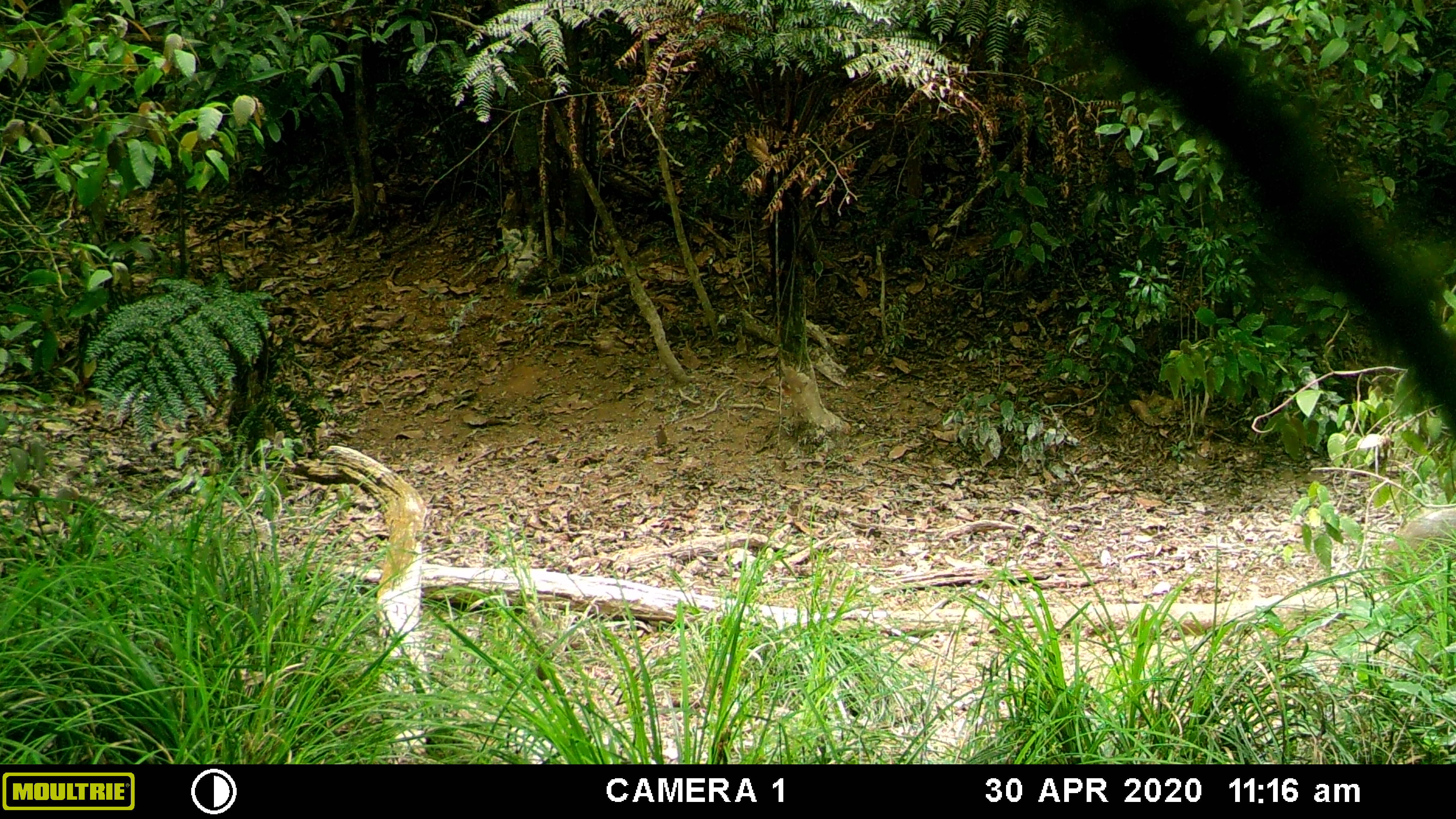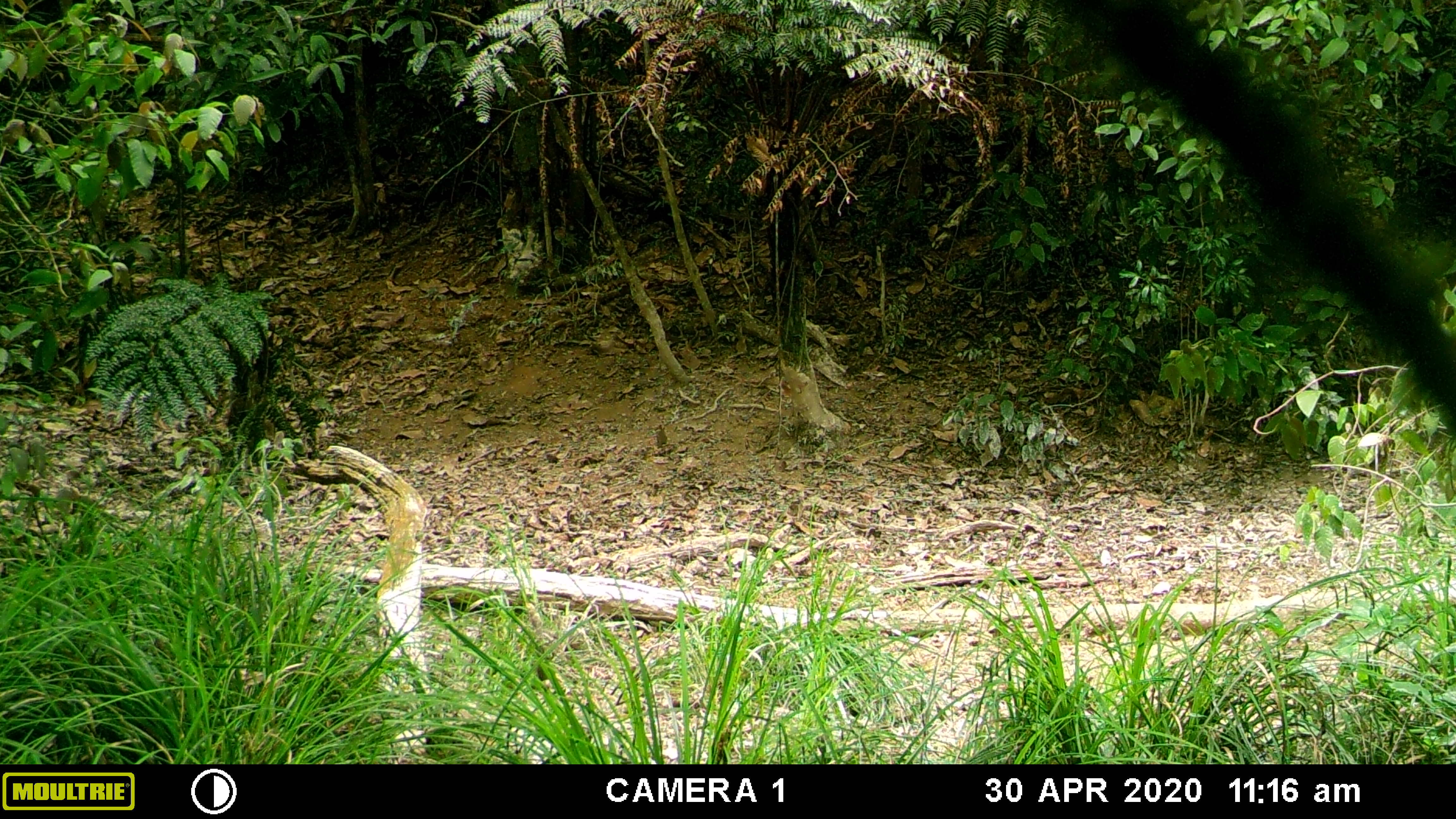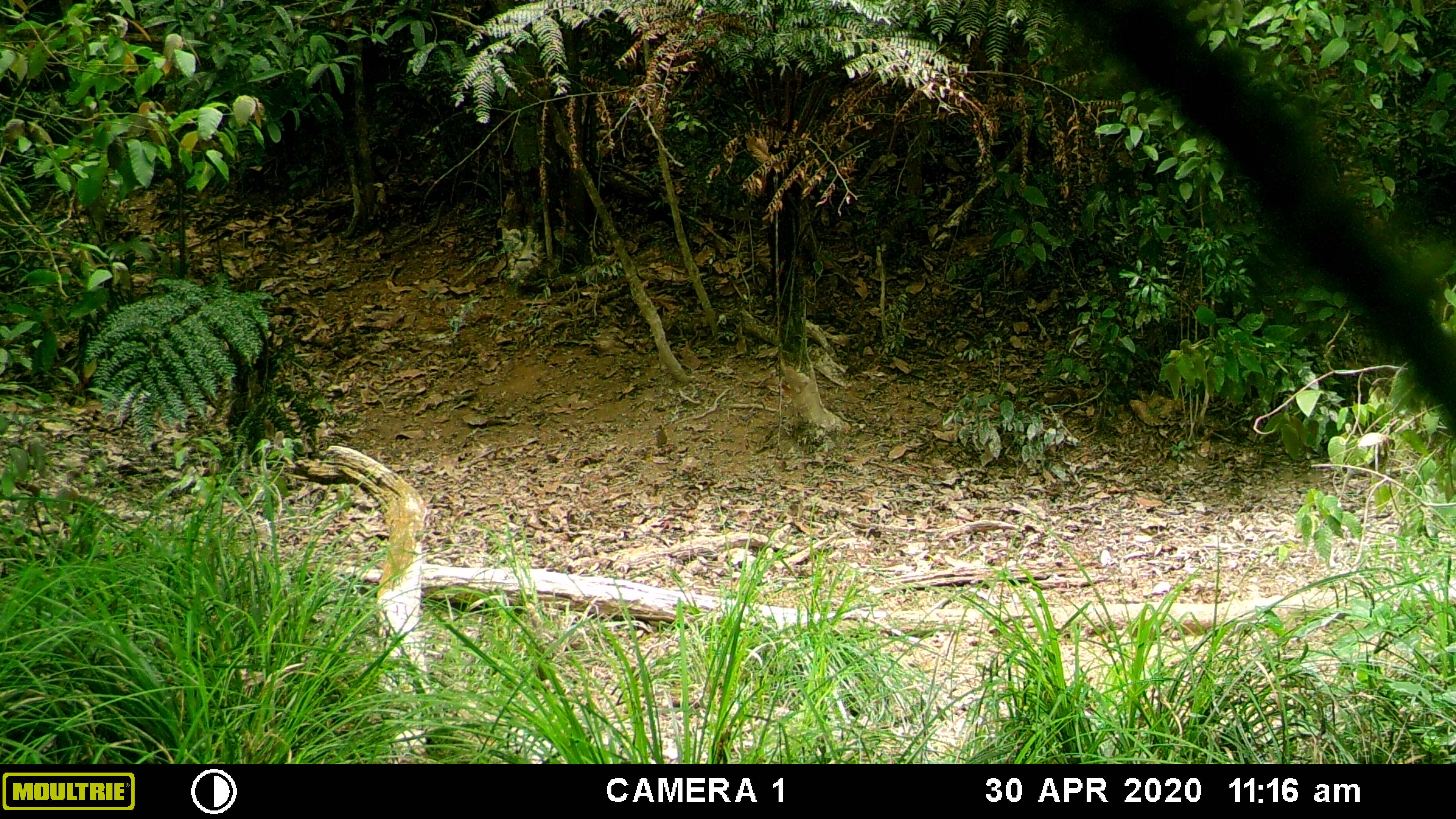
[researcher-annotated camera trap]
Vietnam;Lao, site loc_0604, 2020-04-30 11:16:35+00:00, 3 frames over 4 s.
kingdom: Animalia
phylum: Chordata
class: Mammalia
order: Artiodactyla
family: Suidae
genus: Sus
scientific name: Sus scrofa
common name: eurasian wild pig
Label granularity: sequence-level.